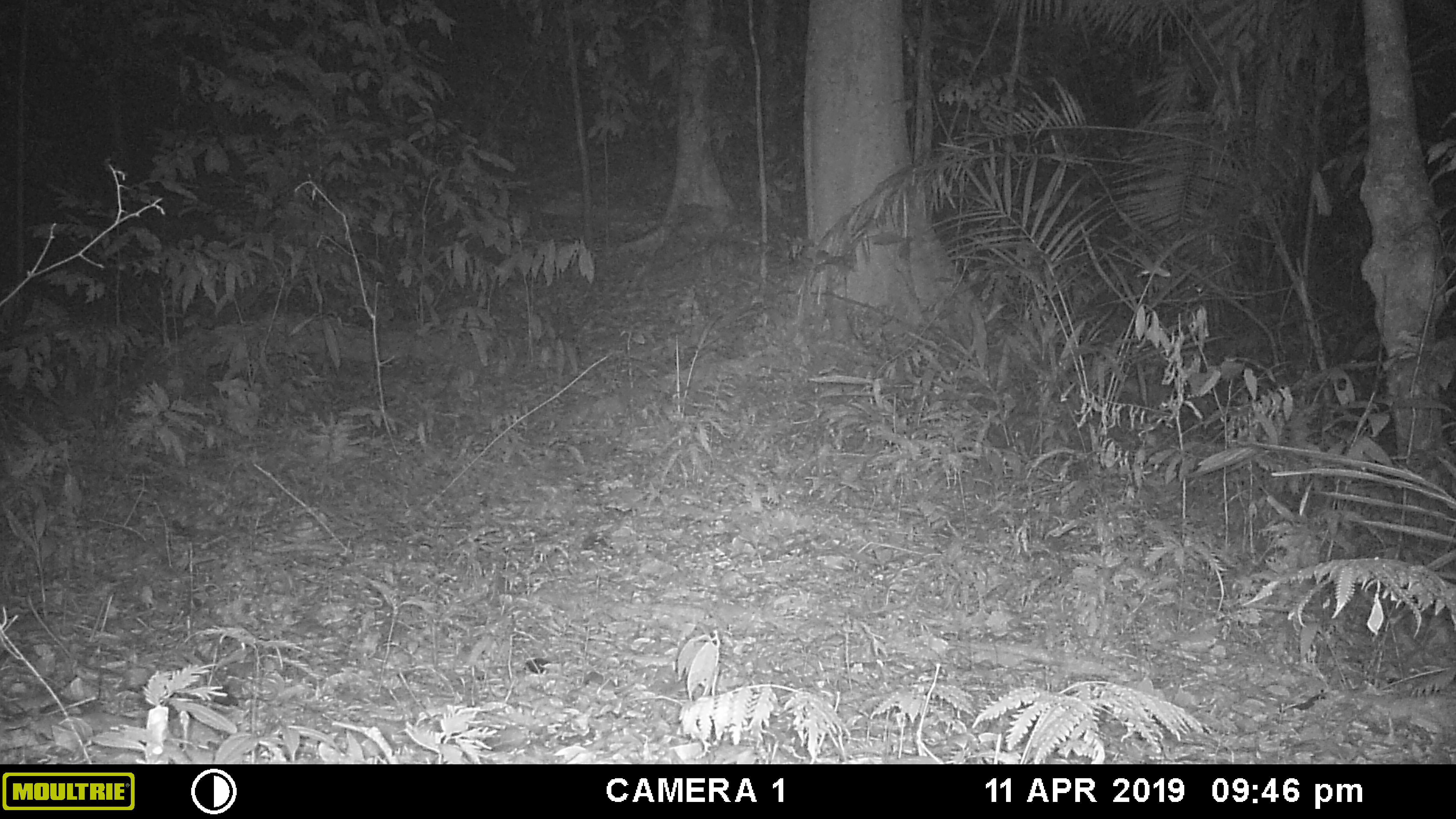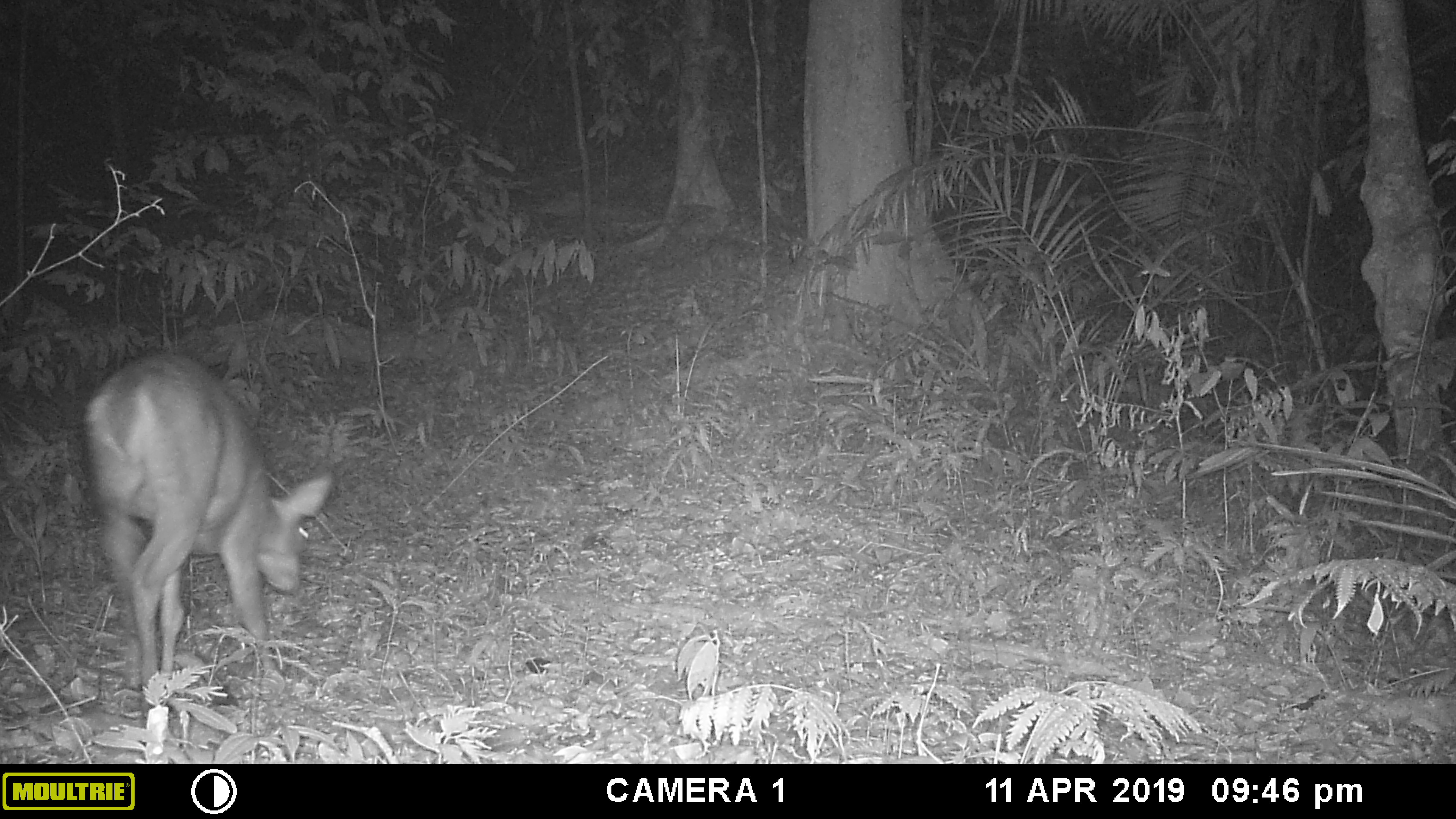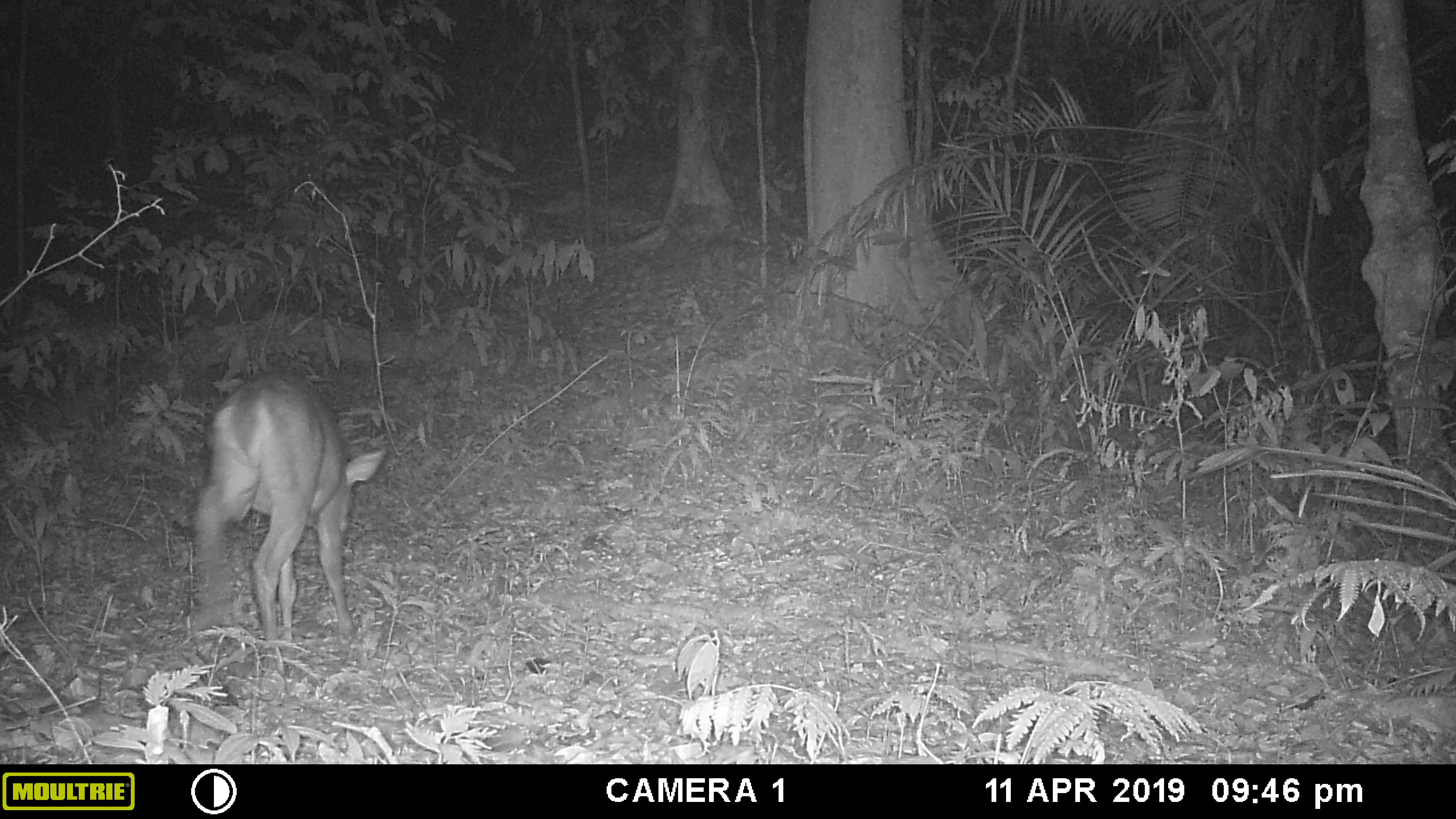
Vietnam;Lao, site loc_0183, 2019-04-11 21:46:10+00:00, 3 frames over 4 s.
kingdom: Animalia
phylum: Chordata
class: Mammalia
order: Artiodactyla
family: Cervidae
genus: Muntiacus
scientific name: Muntiacus vuquangensis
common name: large-antlered muntjac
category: large antlered muntjac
Large antlered muntjac (large-antlered muntjac) (Muntiacus vuquangensis). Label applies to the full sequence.